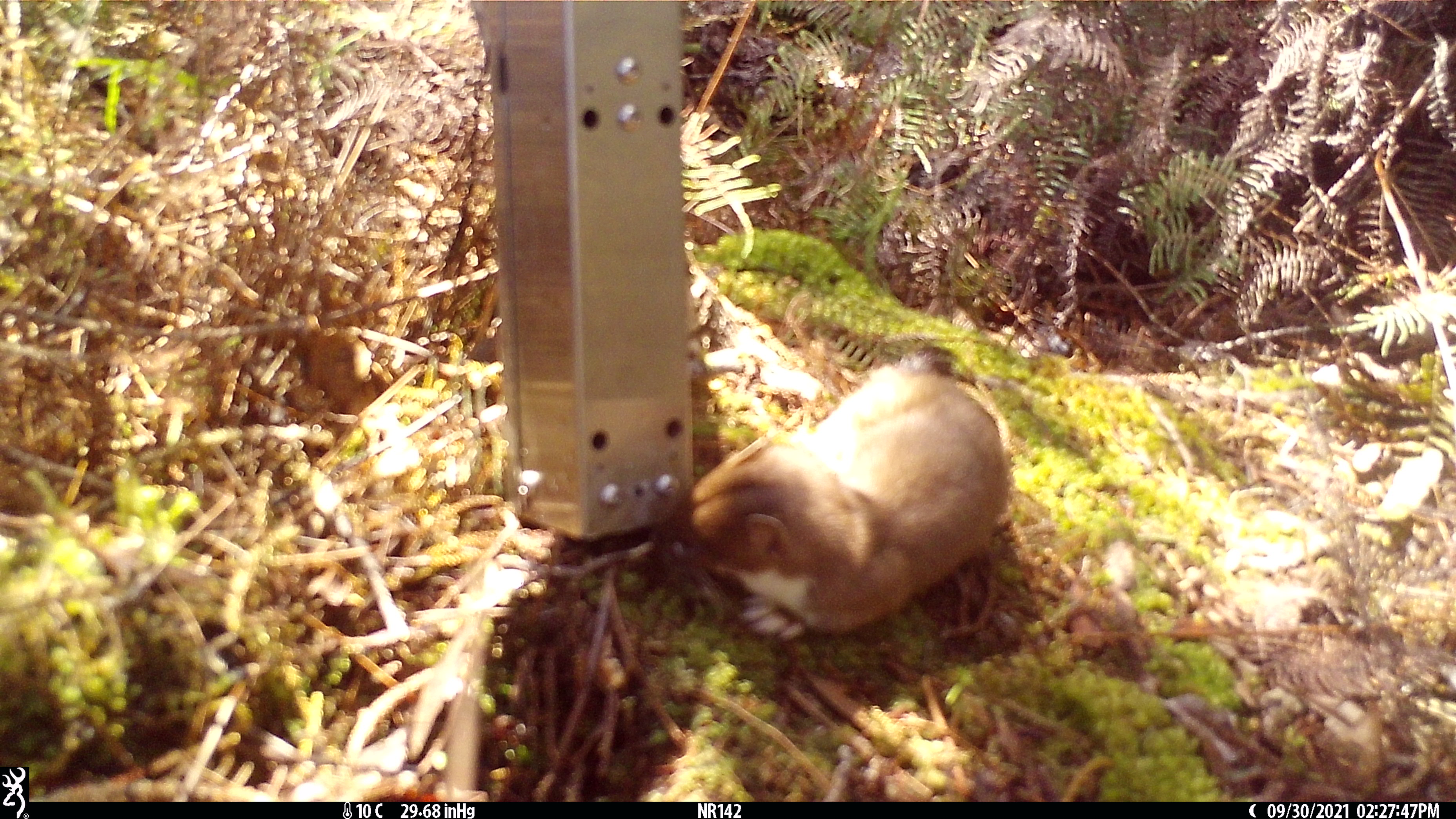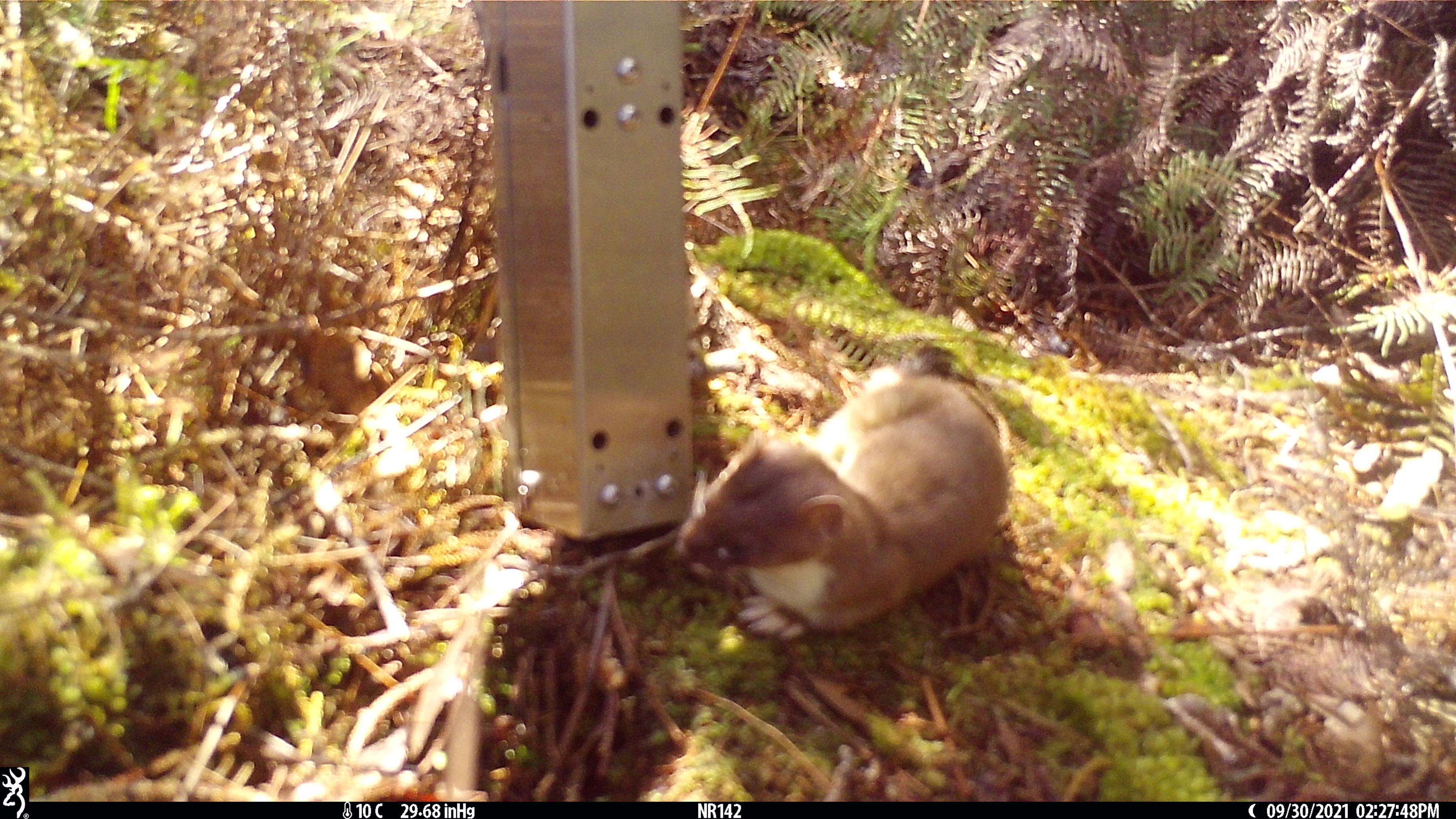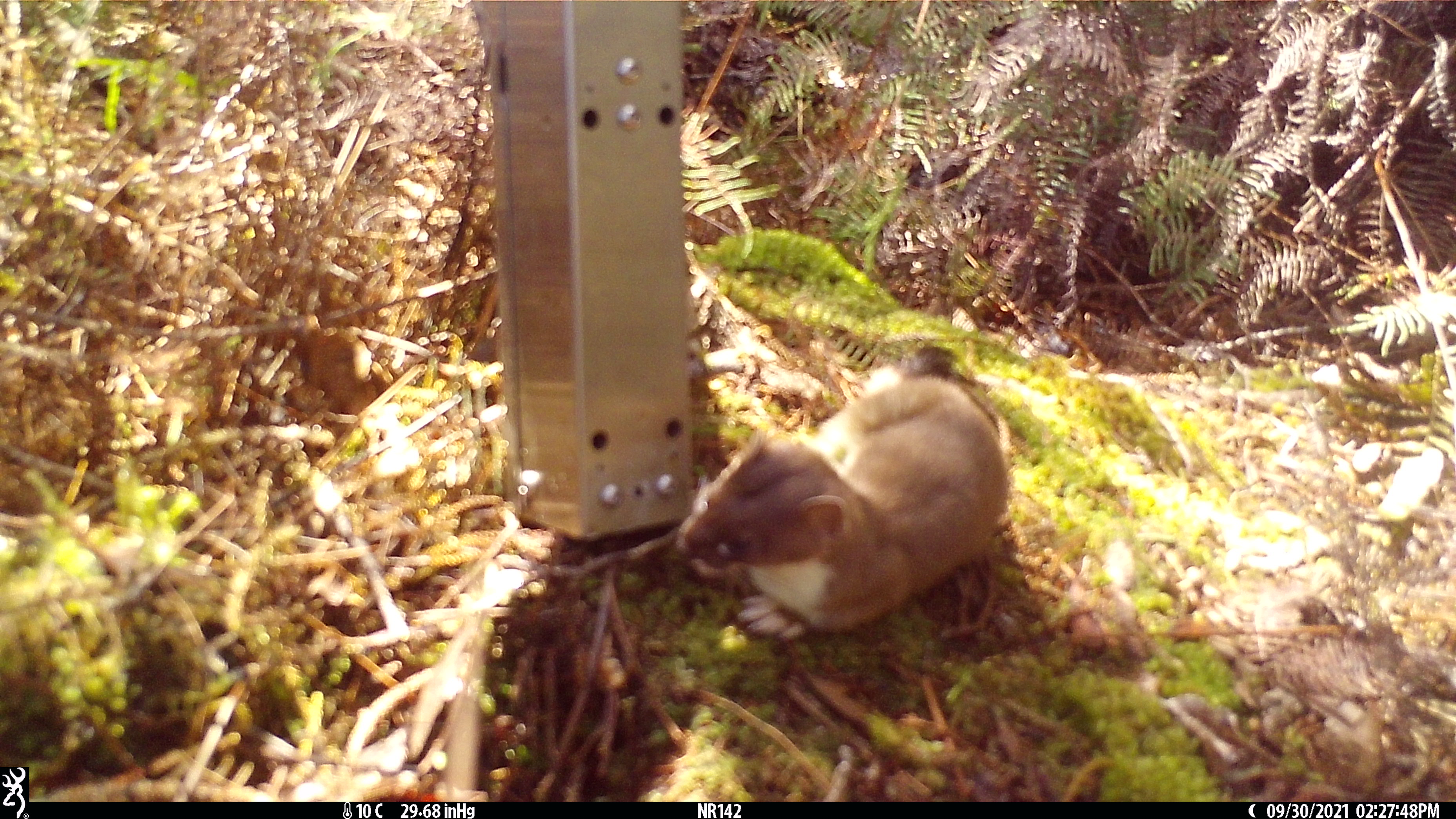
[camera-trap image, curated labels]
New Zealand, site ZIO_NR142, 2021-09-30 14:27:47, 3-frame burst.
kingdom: Animalia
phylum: Chordata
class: Mammalia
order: Carnivora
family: Mustelidae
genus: Mustela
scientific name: Mustela erminea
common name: stoat